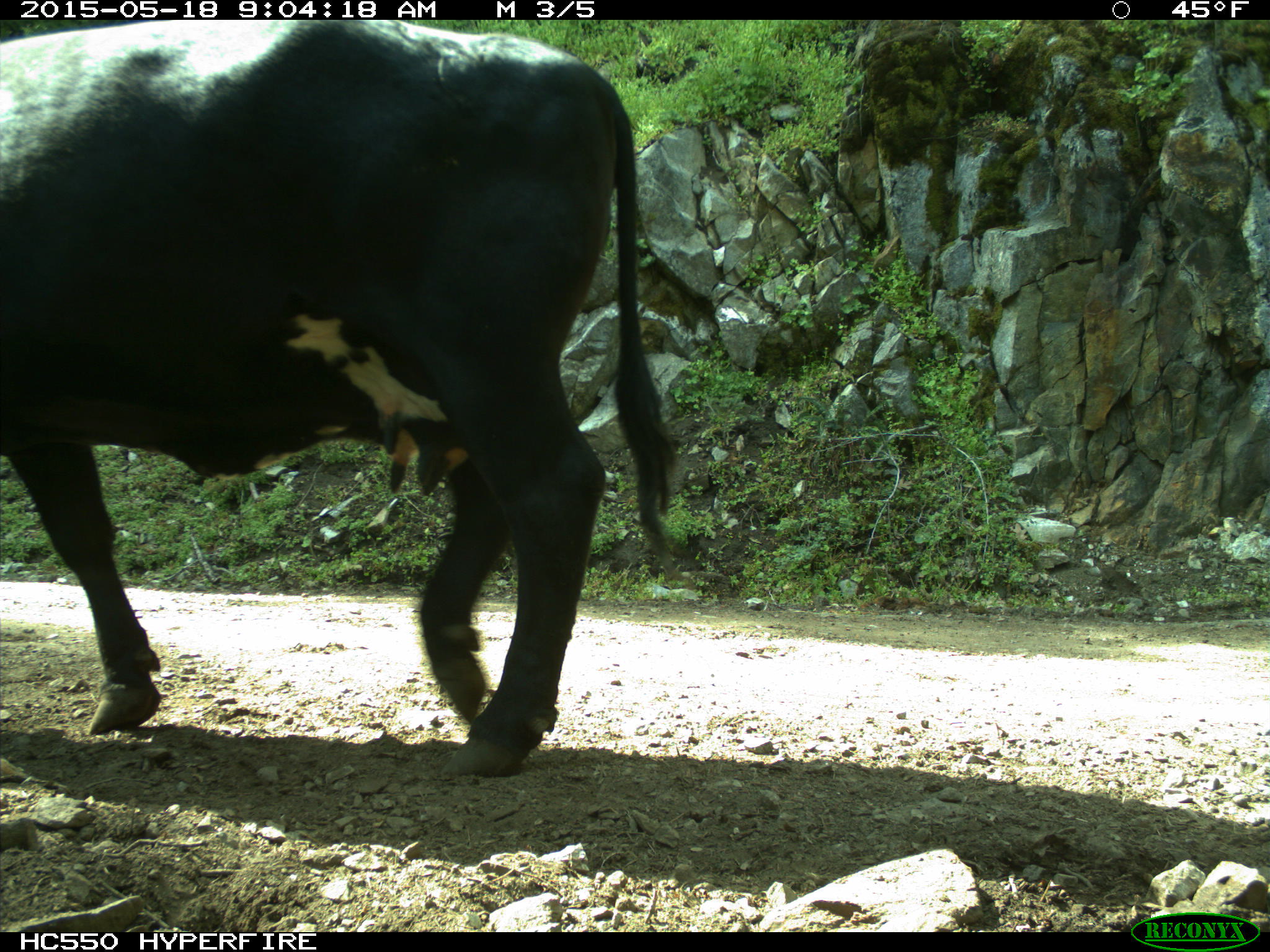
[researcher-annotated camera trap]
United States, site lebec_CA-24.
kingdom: Animalia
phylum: Chordata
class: Mammalia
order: Artiodactyla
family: Bovidae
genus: Bos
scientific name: Bos taurus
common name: domestic cow